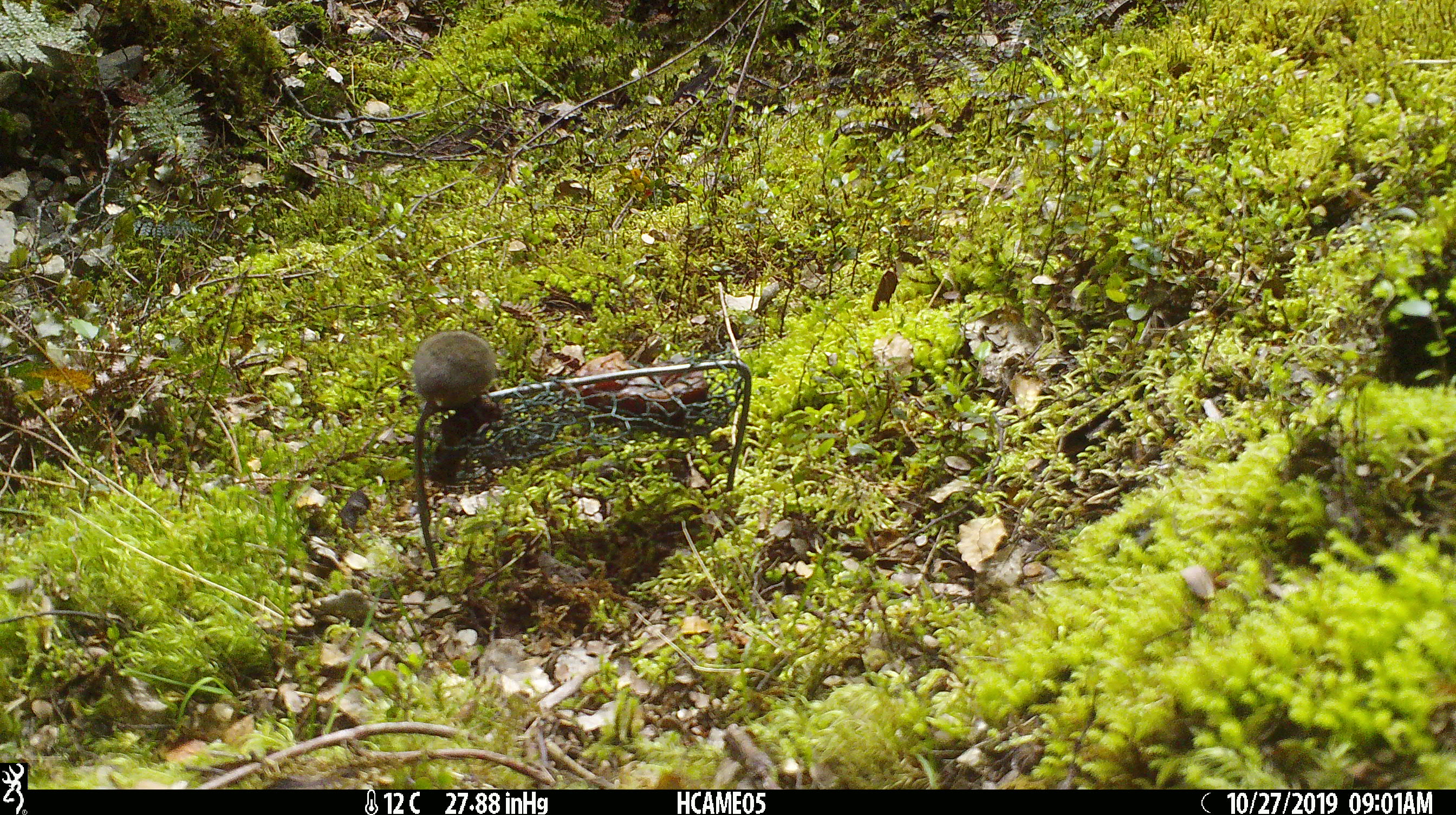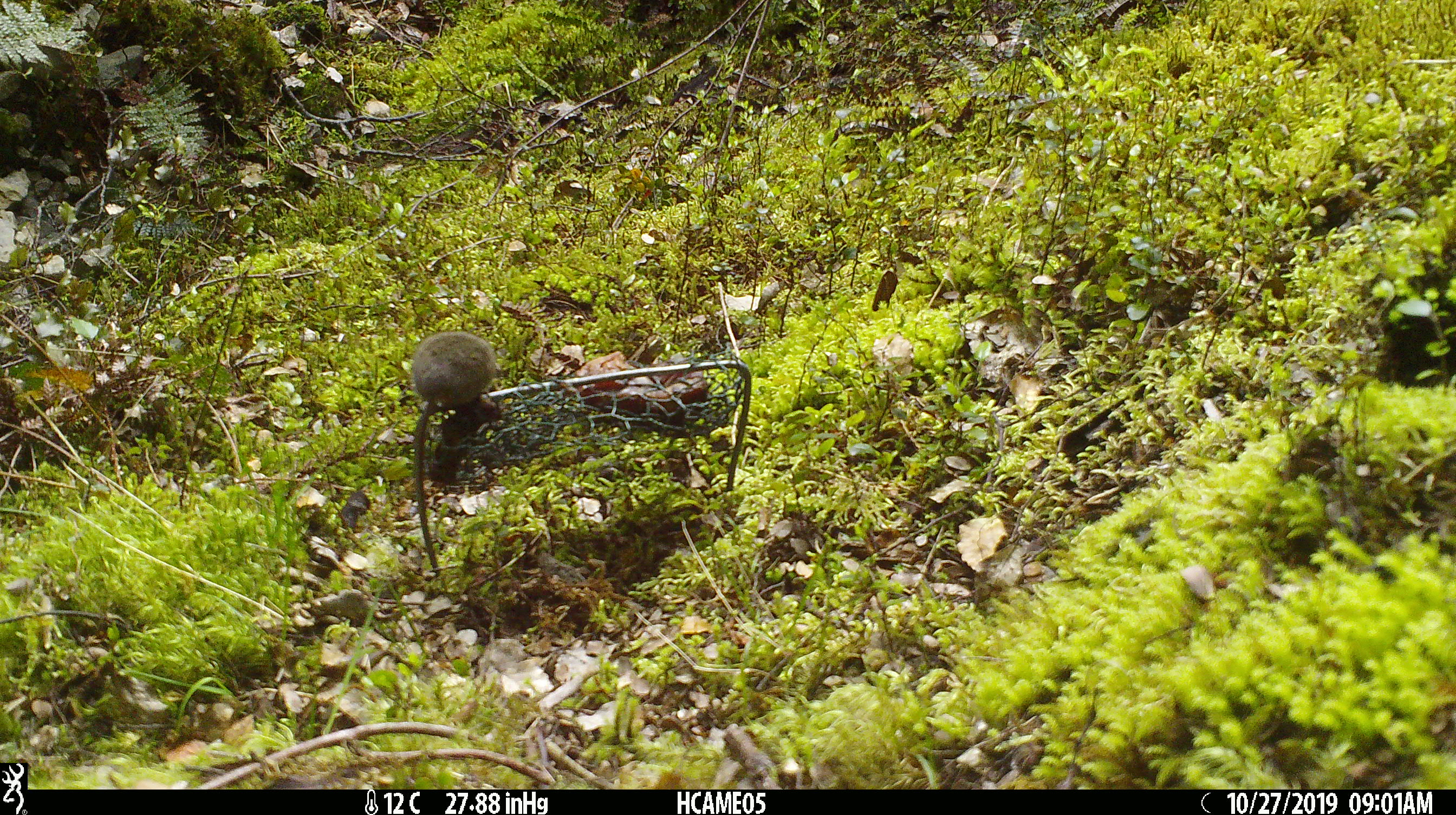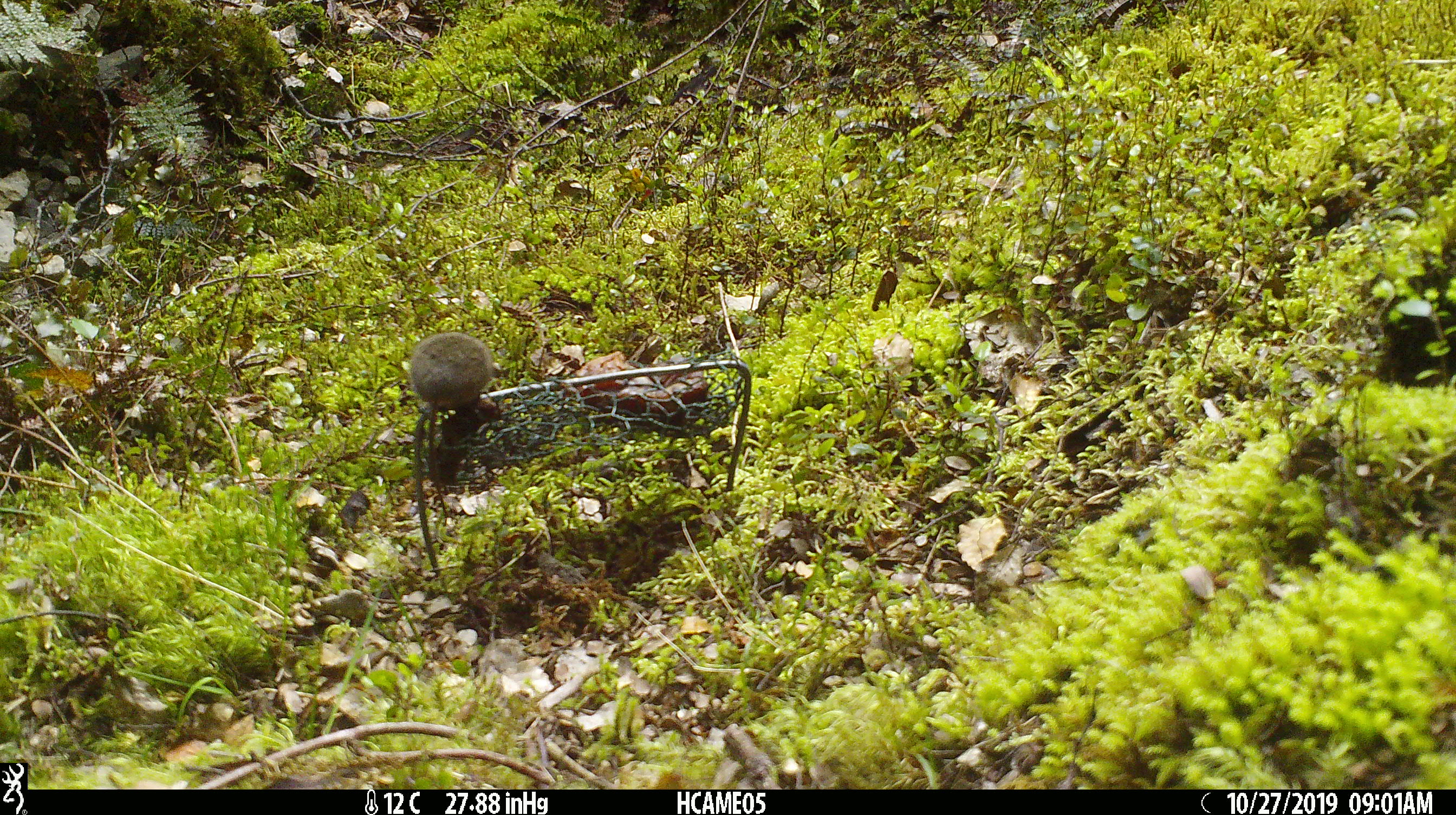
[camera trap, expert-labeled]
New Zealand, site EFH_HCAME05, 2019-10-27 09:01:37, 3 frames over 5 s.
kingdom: Animalia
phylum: Chordata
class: Mammalia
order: Rodentia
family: Muridae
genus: Mus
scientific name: Mus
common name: mouse